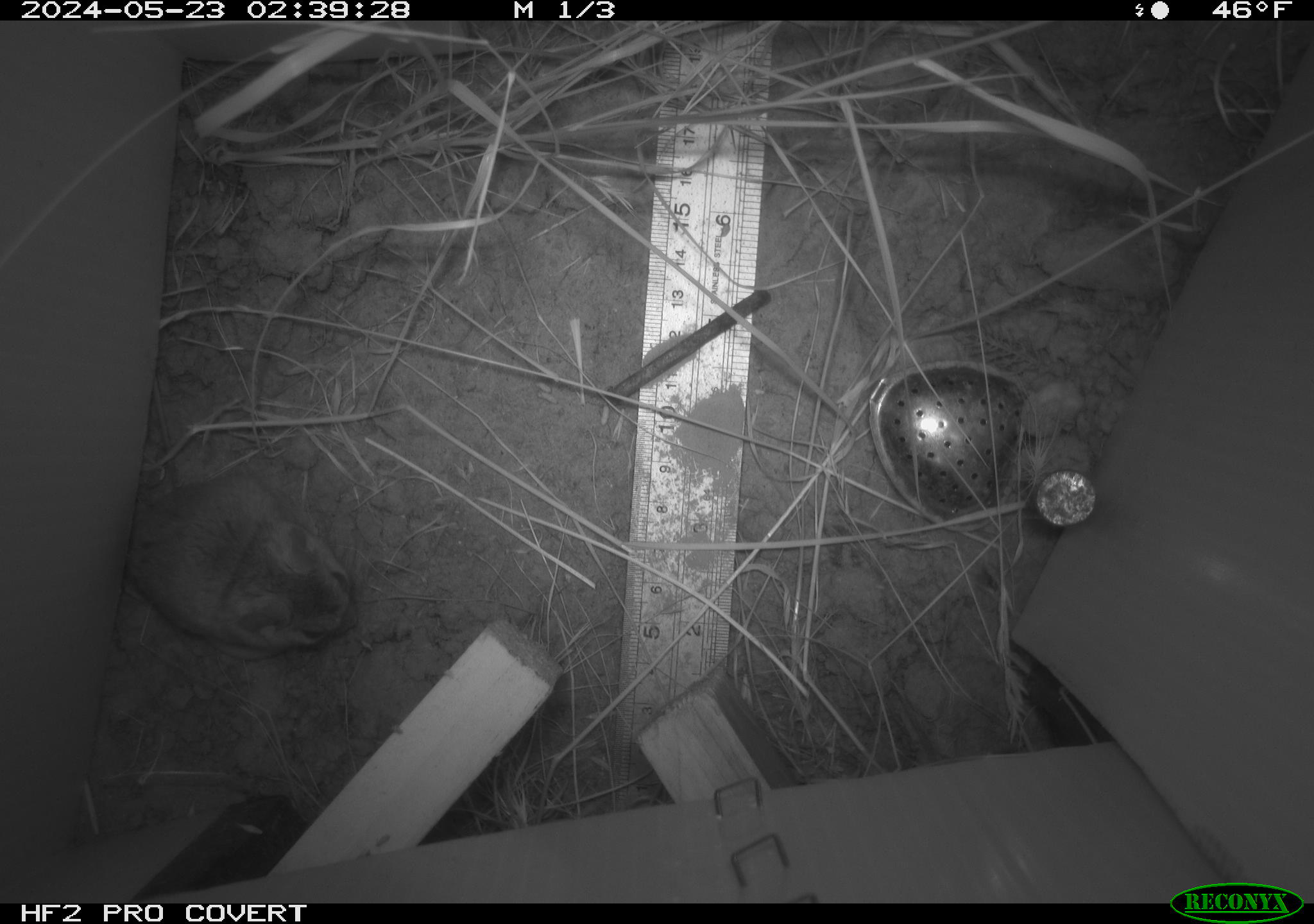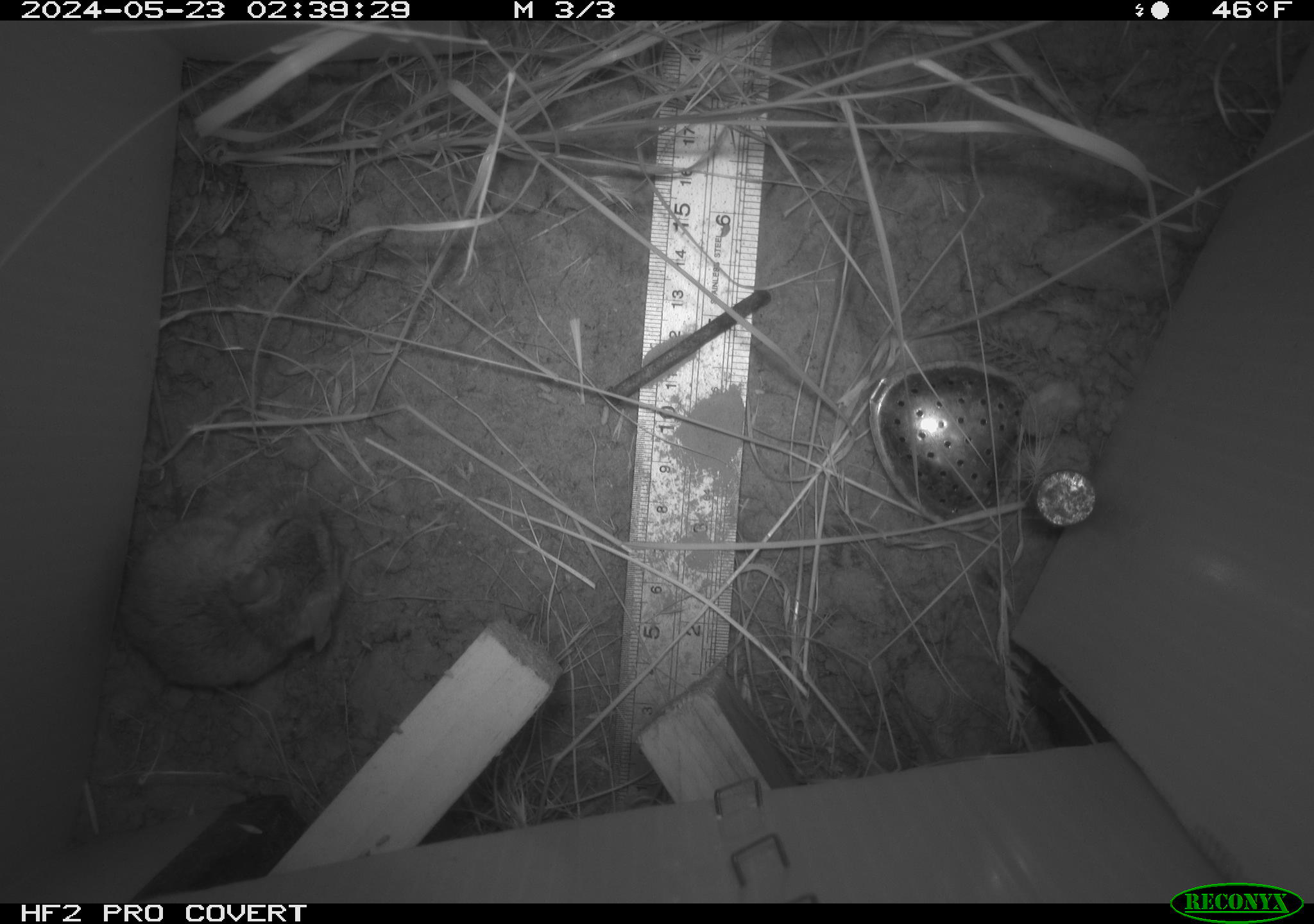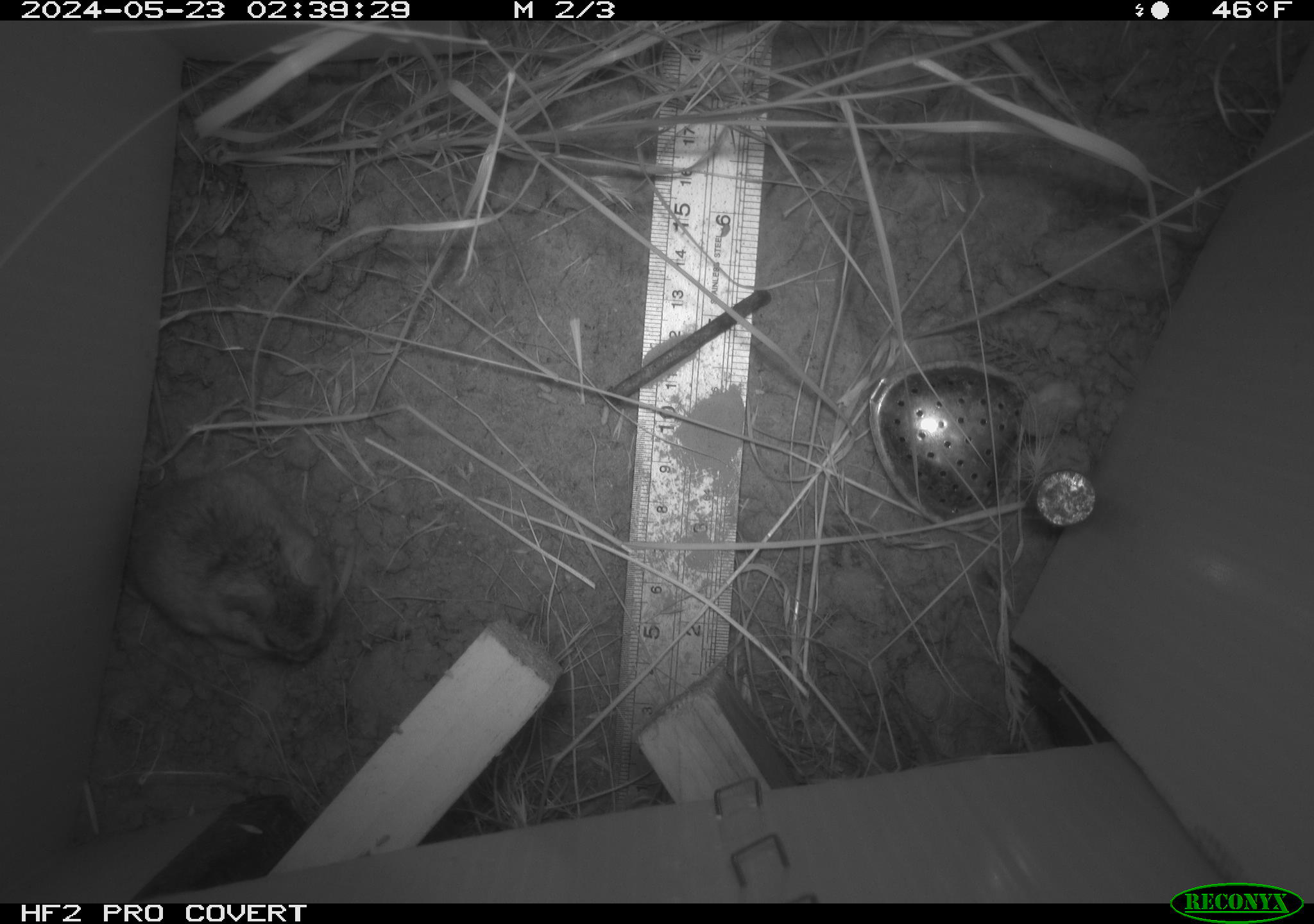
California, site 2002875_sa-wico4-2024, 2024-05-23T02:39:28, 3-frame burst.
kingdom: Animalia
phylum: Chordata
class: Mammalia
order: Rodentia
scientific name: Rodentia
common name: rodent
Rodent (Rodentia).